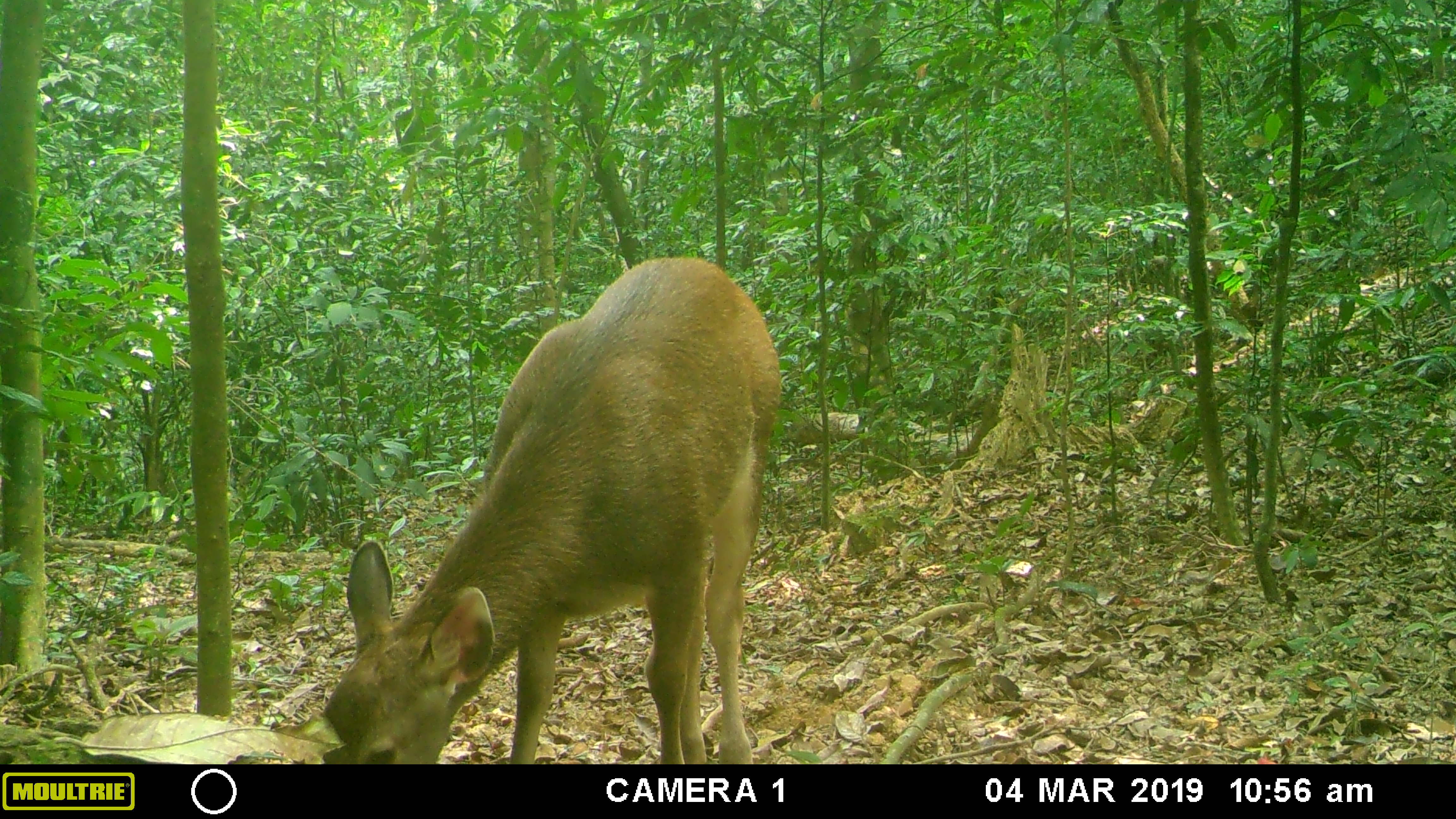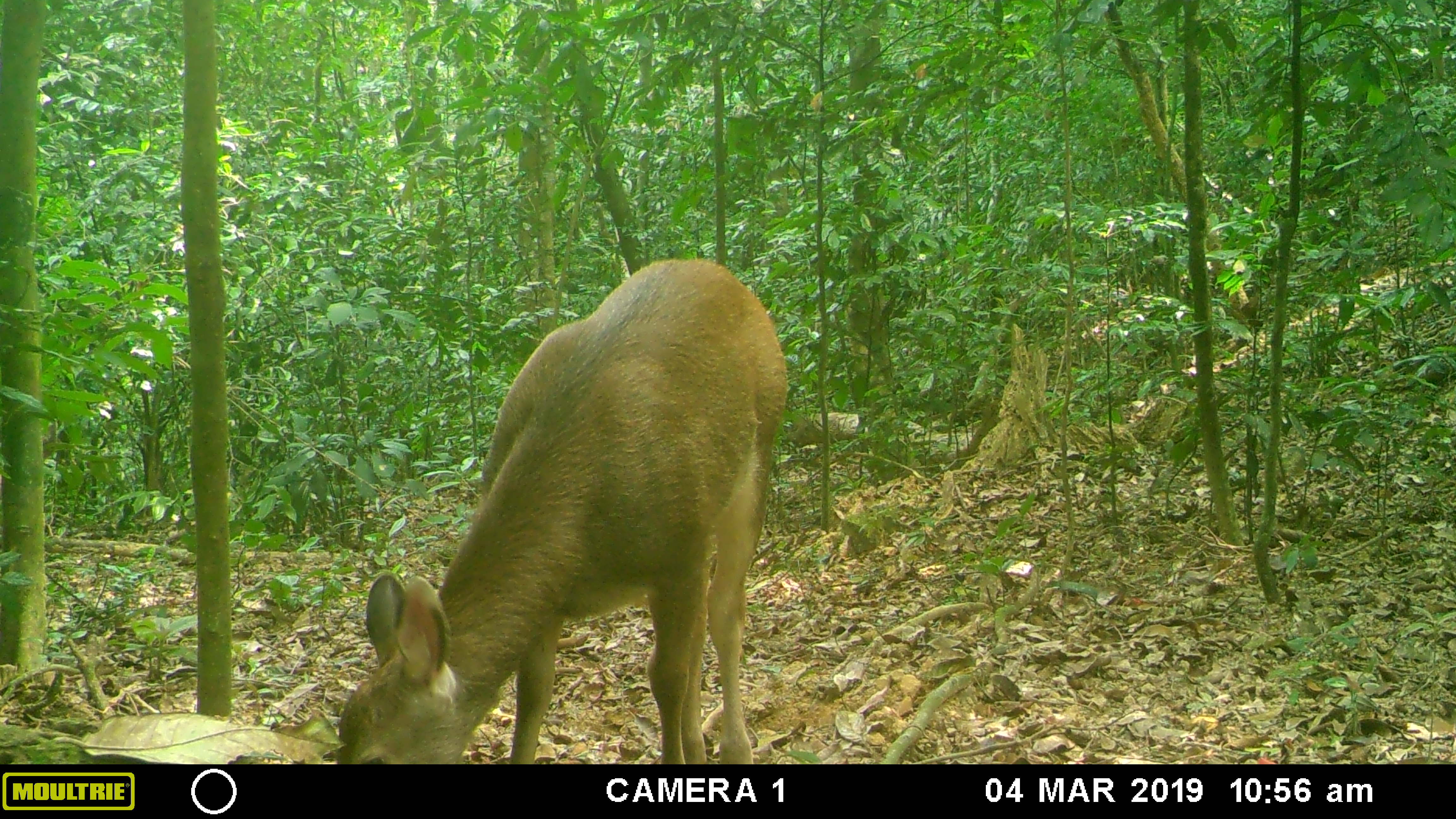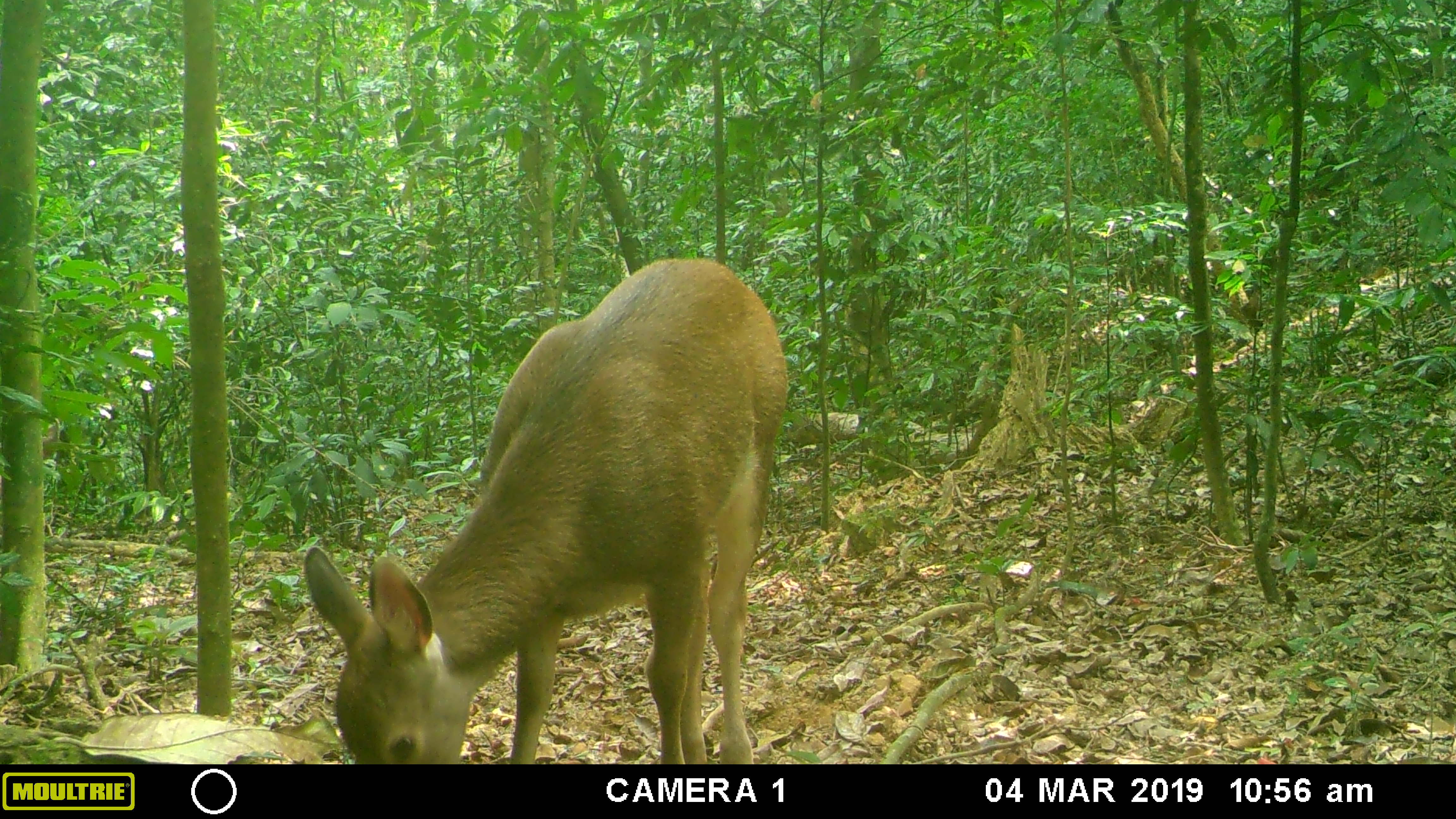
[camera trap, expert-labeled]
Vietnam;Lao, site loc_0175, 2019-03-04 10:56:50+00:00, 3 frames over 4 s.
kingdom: Animalia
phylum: Chordata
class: Mammalia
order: Artiodactyla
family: Cervidae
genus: Rusa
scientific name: Rusa unicolor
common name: sambar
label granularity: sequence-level